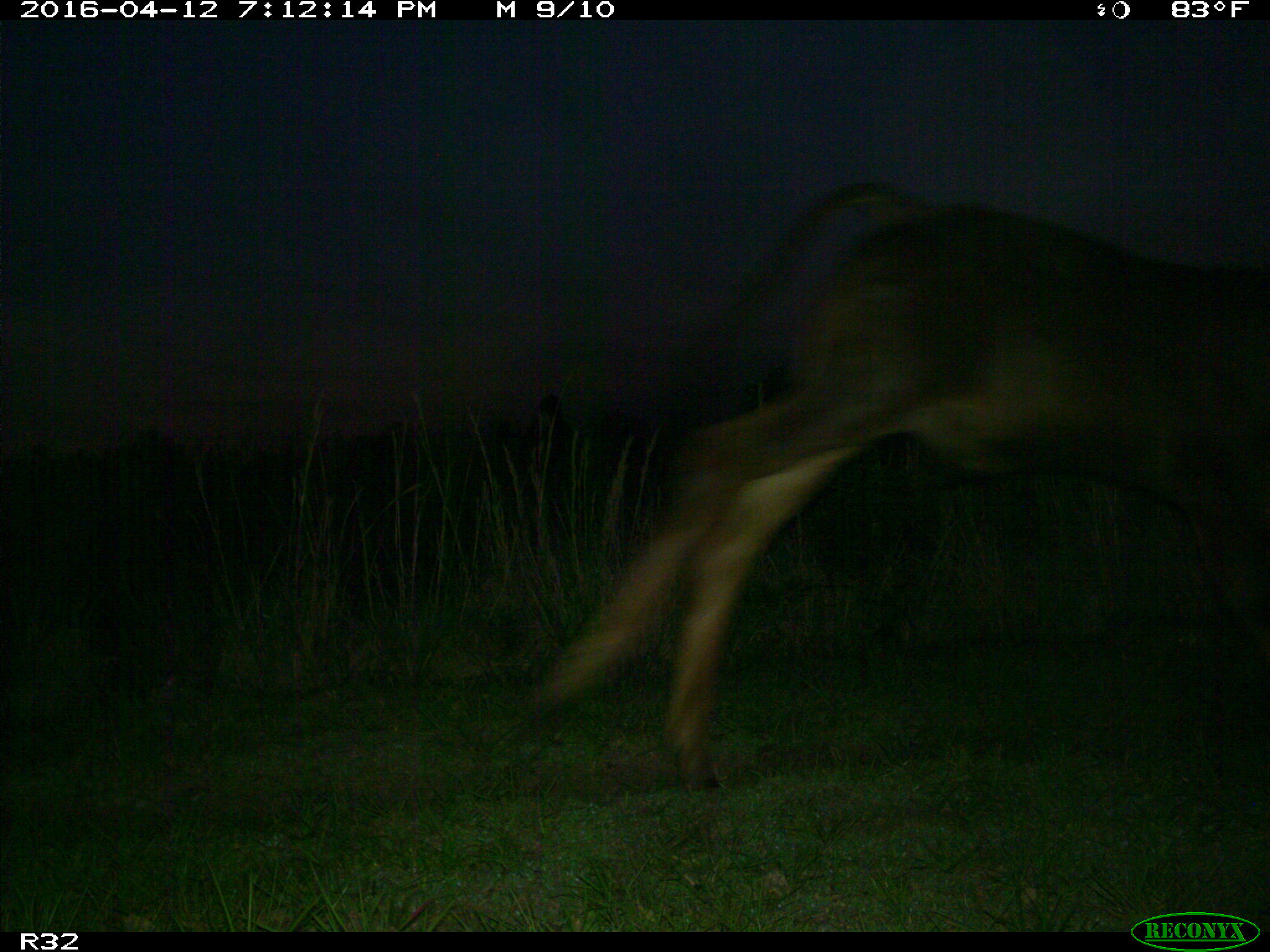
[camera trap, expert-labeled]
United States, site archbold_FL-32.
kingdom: Animalia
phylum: Chordata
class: Mammalia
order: Artiodactyla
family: Bovidae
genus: Bos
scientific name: Bos taurus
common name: domestic cow